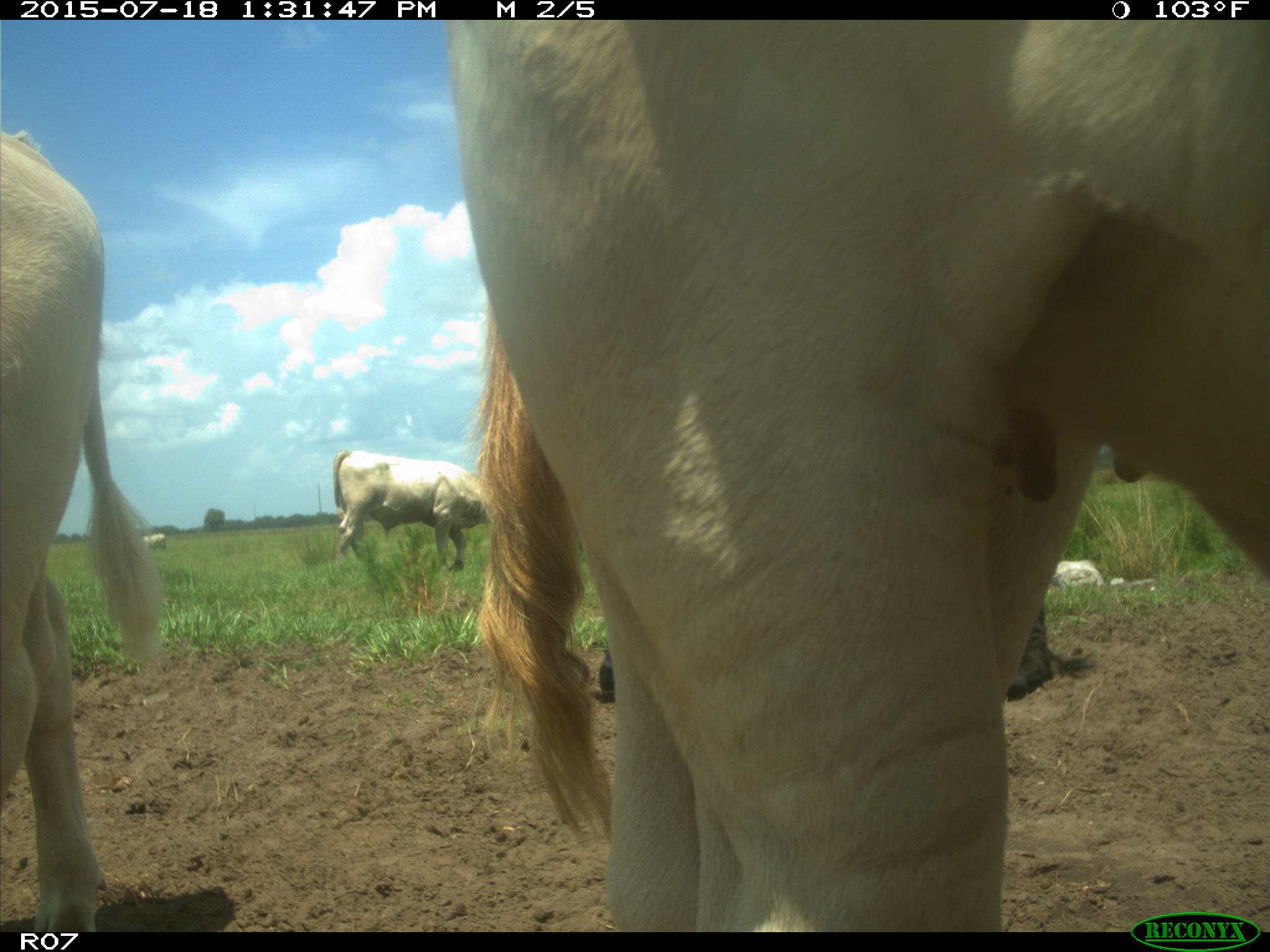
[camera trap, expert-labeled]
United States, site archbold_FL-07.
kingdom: Animalia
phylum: Chordata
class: Mammalia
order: Artiodactyla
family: Bovidae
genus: Bos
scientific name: Bos taurus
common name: domestic cow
Bos taurus (domestic cow).